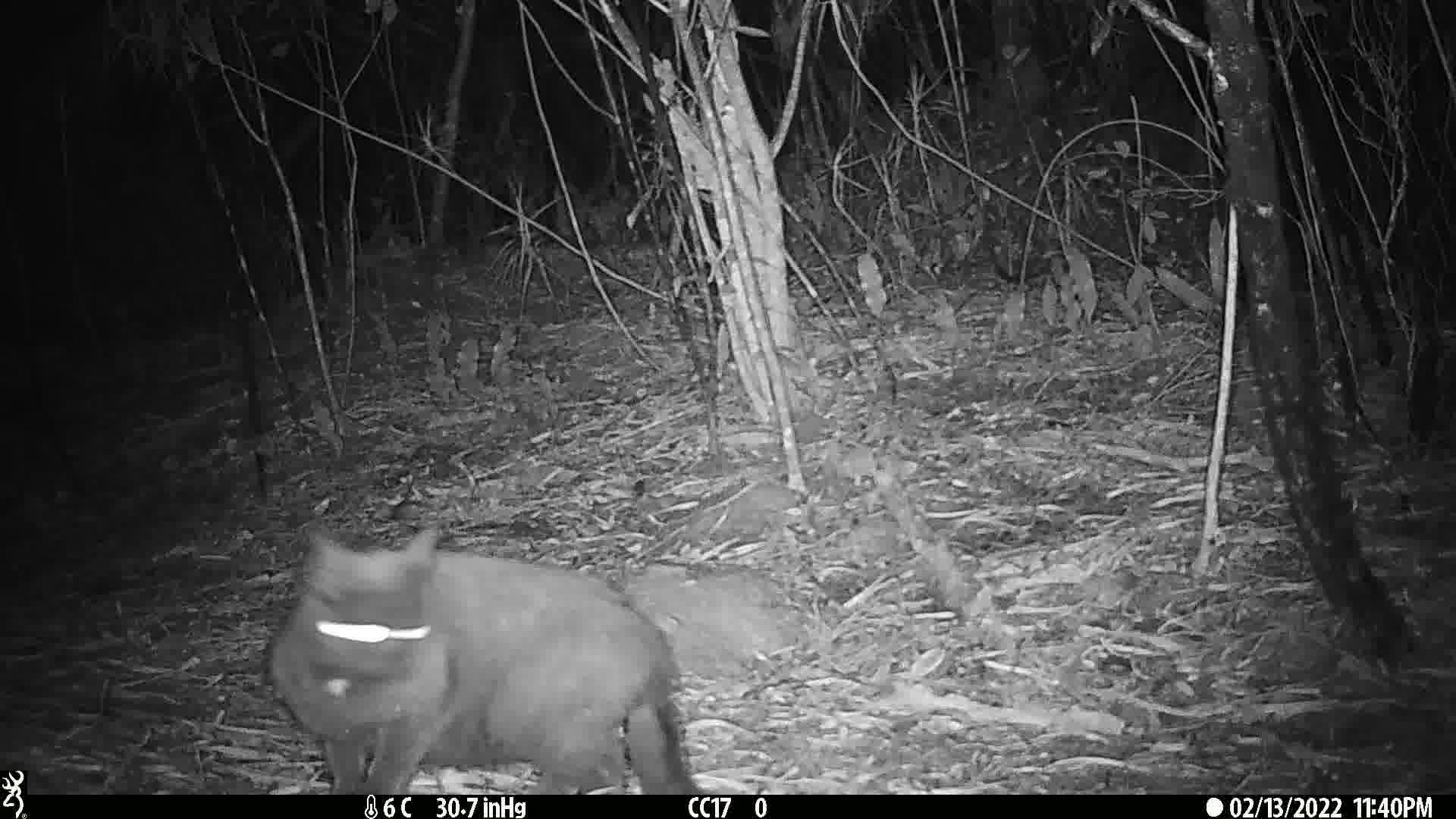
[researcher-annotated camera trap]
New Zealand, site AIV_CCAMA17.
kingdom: Animalia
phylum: Chordata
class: Mammalia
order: Carnivora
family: Felidae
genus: Felis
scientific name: Felis catus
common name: domestic cat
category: cat